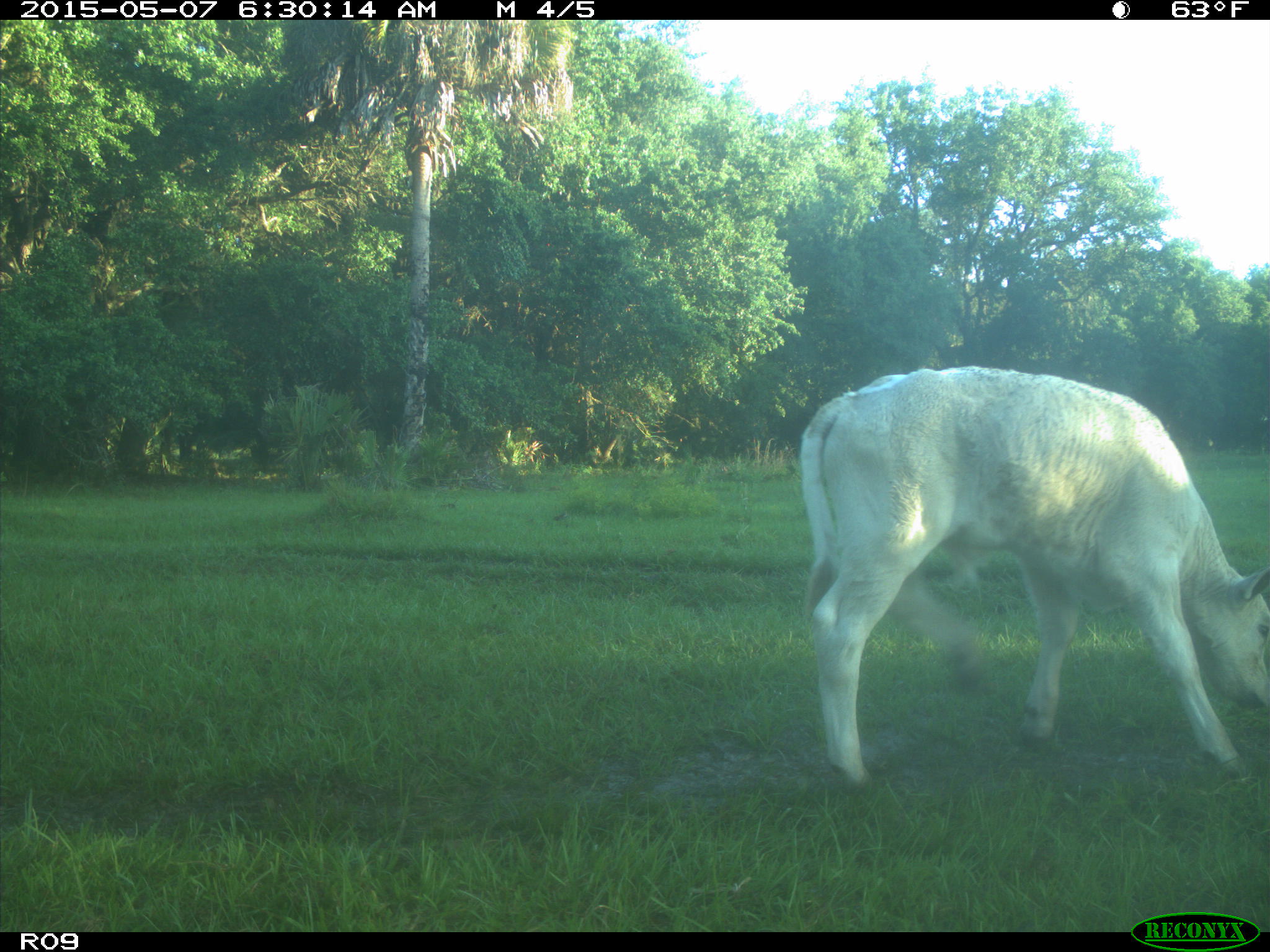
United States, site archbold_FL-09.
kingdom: Animalia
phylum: Chordata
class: Mammalia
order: Artiodactyla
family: Bovidae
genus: Bos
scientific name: Bos taurus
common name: domestic cow